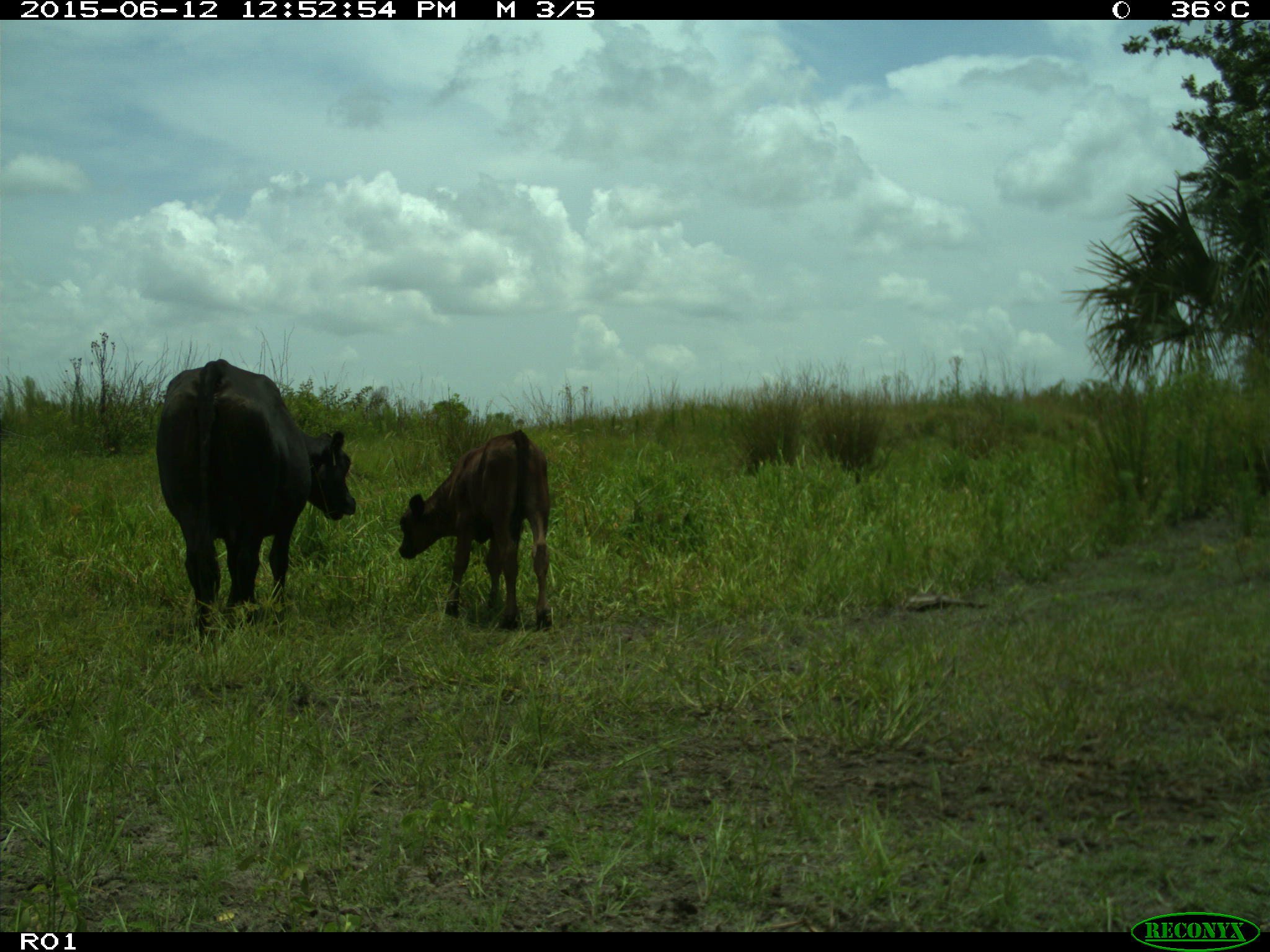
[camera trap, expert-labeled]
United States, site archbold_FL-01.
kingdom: Animalia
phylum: Chordata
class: Mammalia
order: Artiodactyla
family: Bovidae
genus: Bos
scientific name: Bos taurus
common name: domestic cow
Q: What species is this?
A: Bos taurus (domestic cow).